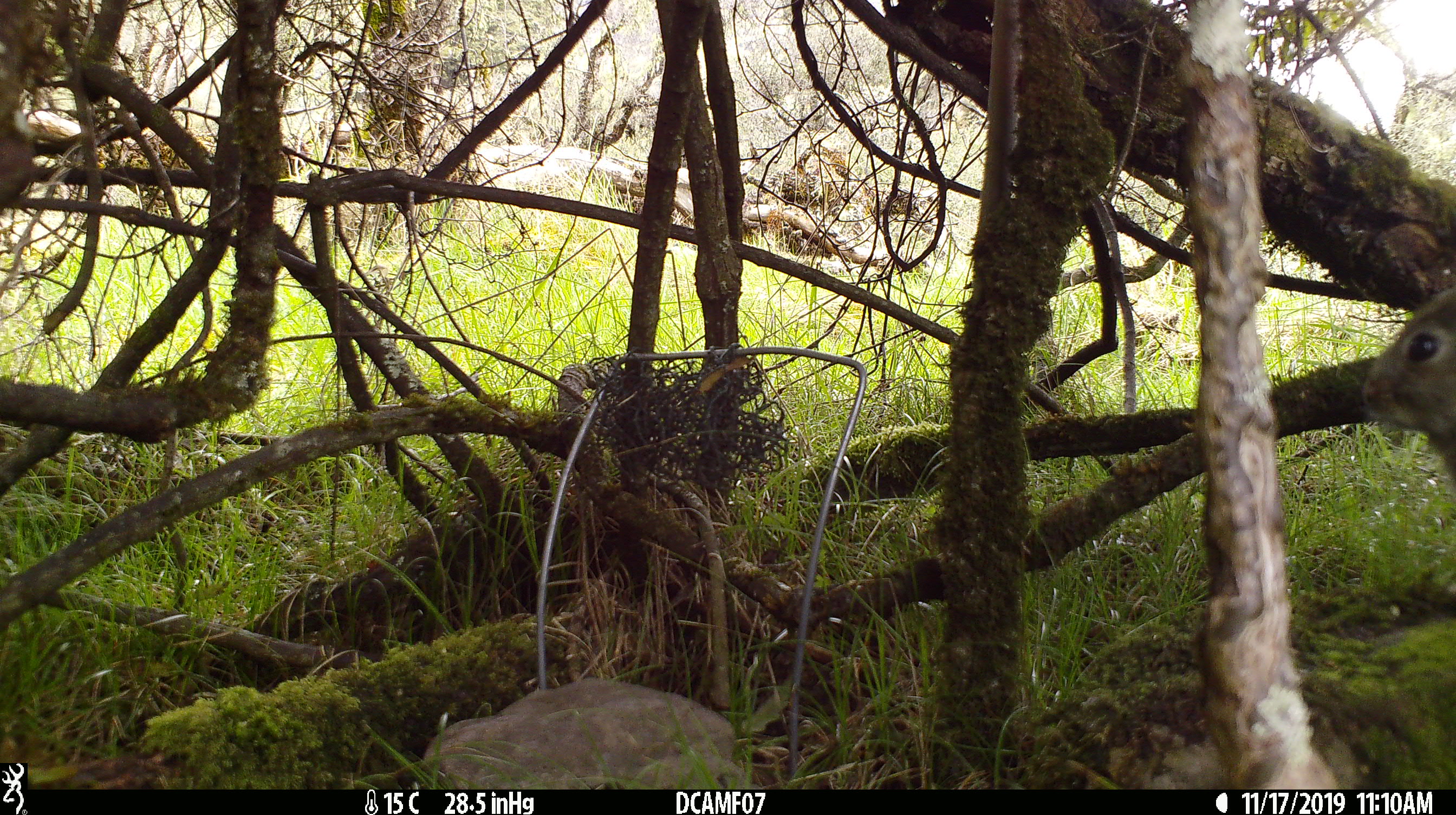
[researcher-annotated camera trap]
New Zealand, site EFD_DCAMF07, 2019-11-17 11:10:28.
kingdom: Animalia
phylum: Chordata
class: Mammalia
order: Lagomorpha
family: Leporidae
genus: Oryctolagus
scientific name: Oryctolagus cuniculus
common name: european rabbit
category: rabbit